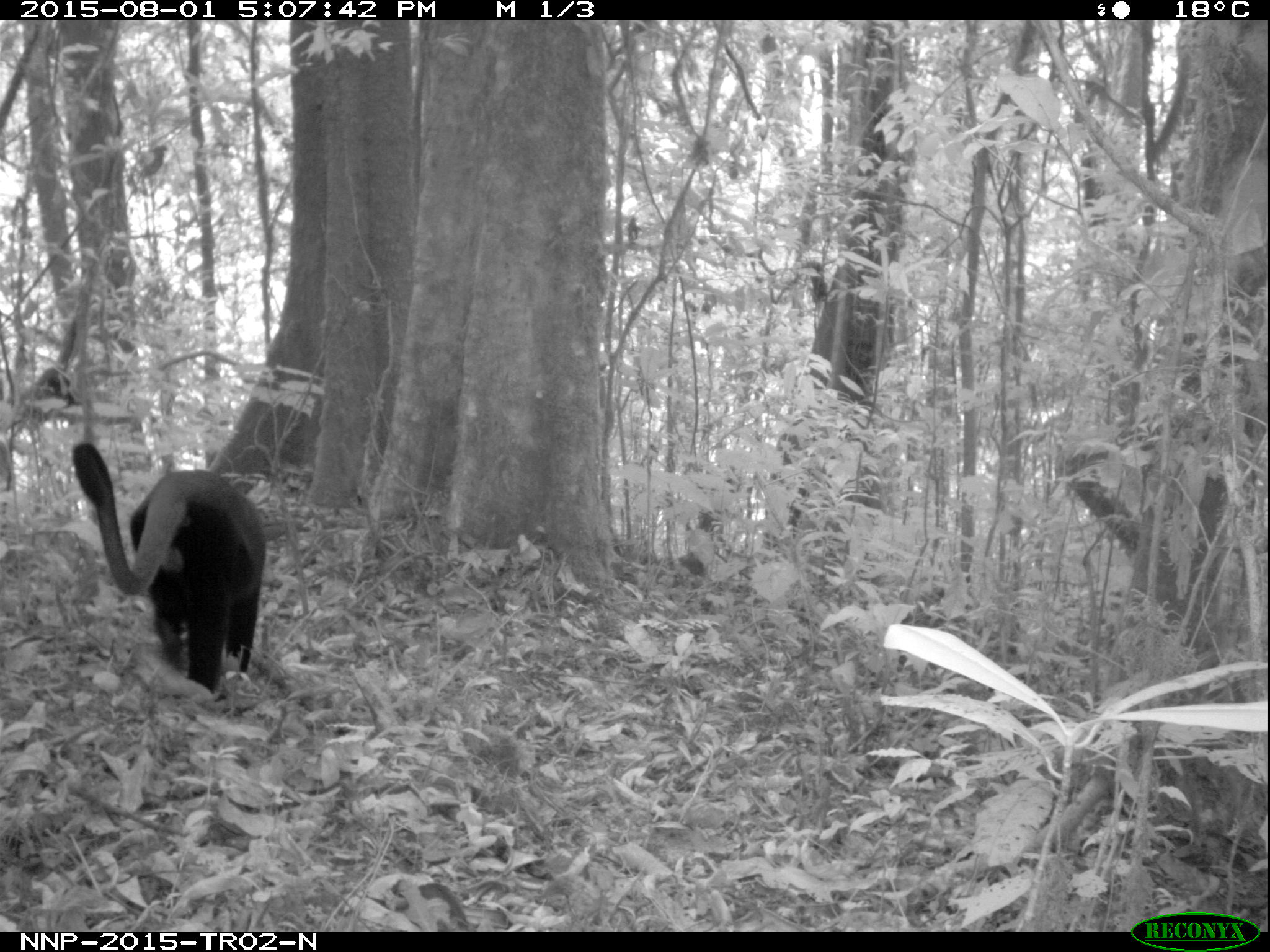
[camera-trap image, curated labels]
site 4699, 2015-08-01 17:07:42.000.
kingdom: Animalia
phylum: Chordata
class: Mammalia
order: Primates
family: Cercopithecidae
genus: Allochrocebus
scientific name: Allochrocebus lhoesti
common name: l'hoest's monkey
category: cercopithecus lhoesti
Cercopithecus lhoesti (l'hoest's monkey) (Allochrocebus lhoesti), count 1.